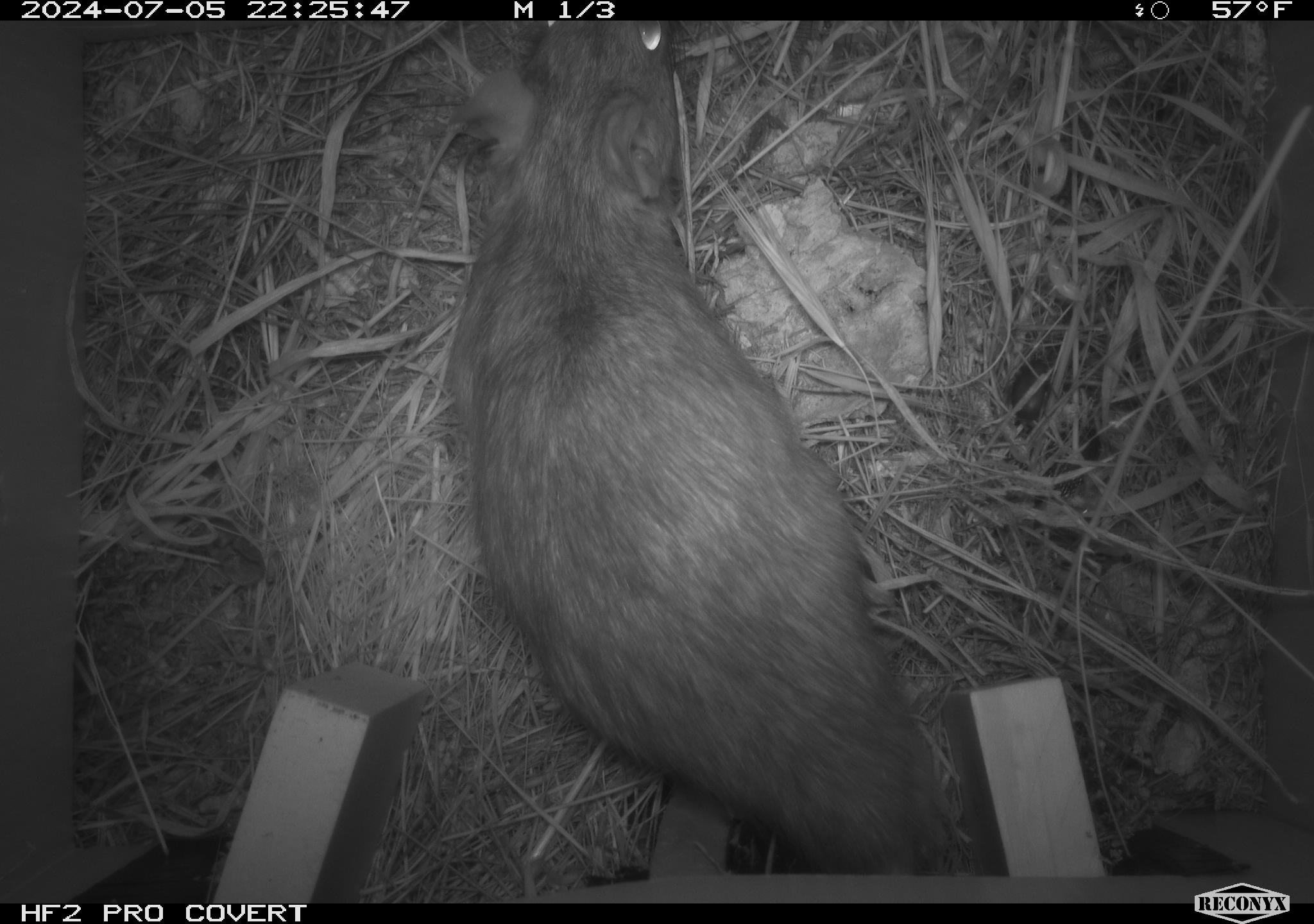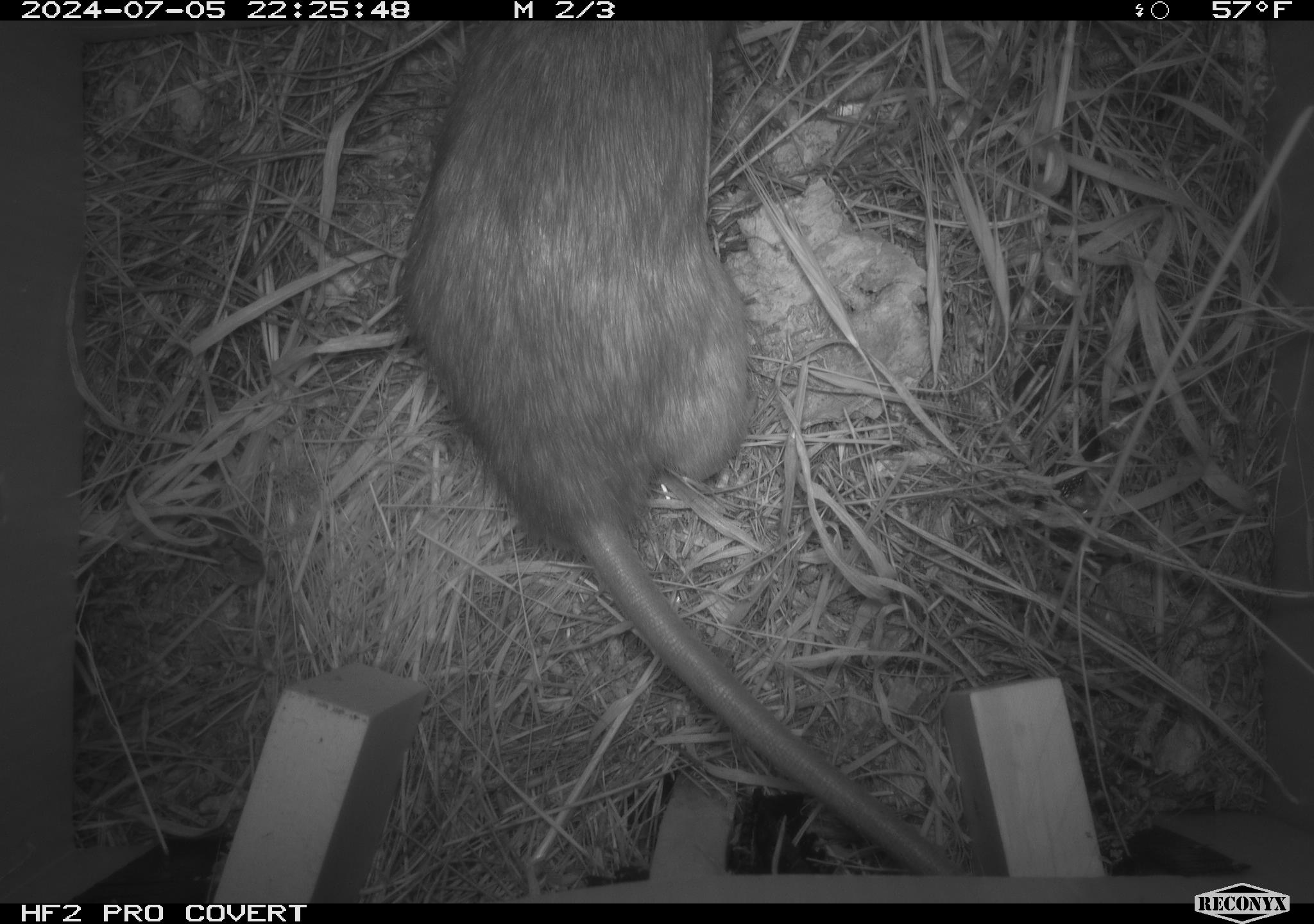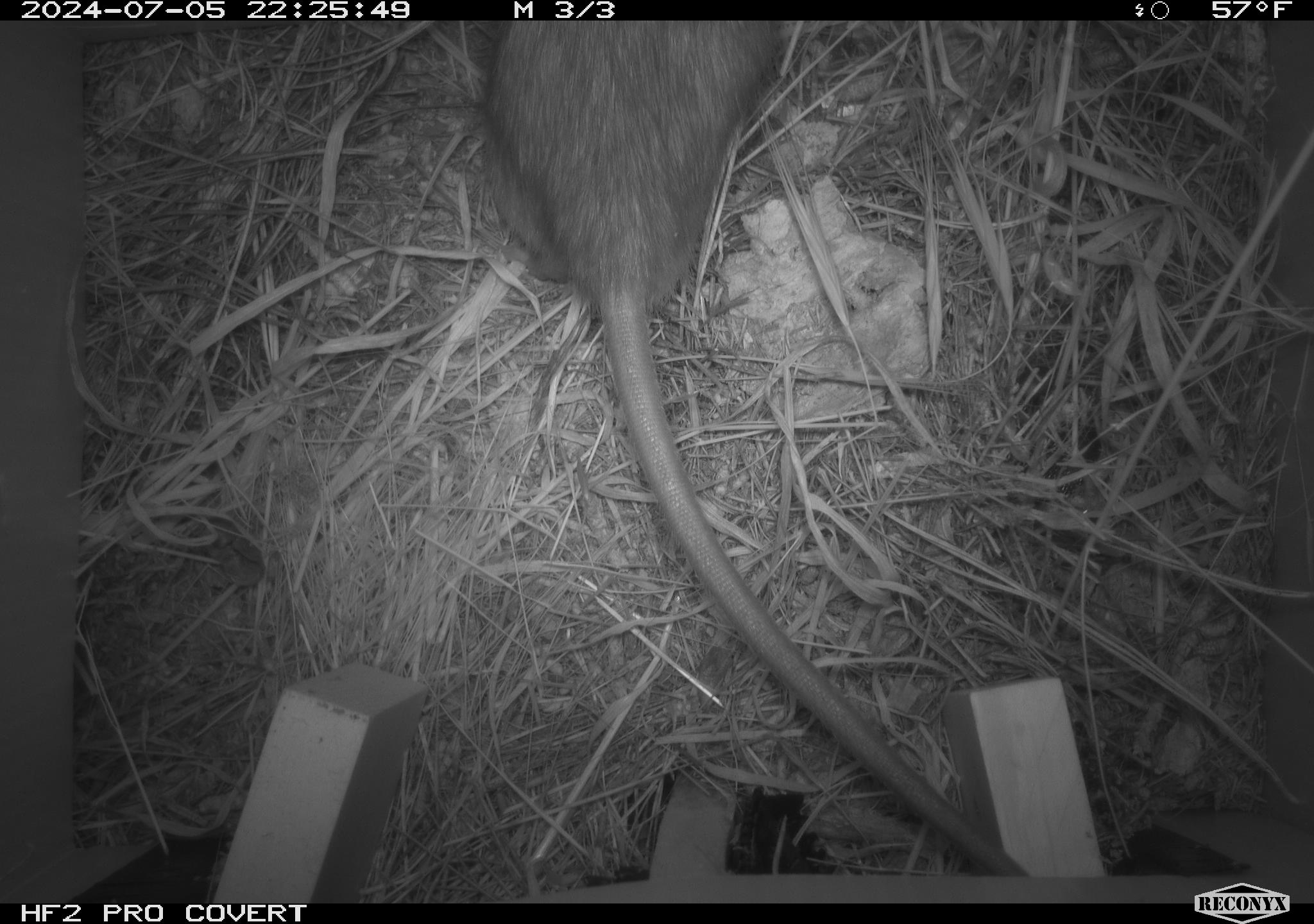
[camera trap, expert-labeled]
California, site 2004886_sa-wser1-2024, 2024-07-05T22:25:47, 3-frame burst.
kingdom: Animalia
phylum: Arthropoda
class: Insecta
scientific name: Insecta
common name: insect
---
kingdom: Animalia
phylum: Chordata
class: Mammalia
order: Rodentia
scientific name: Rodentia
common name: woodrat or rat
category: woodrat or rat species